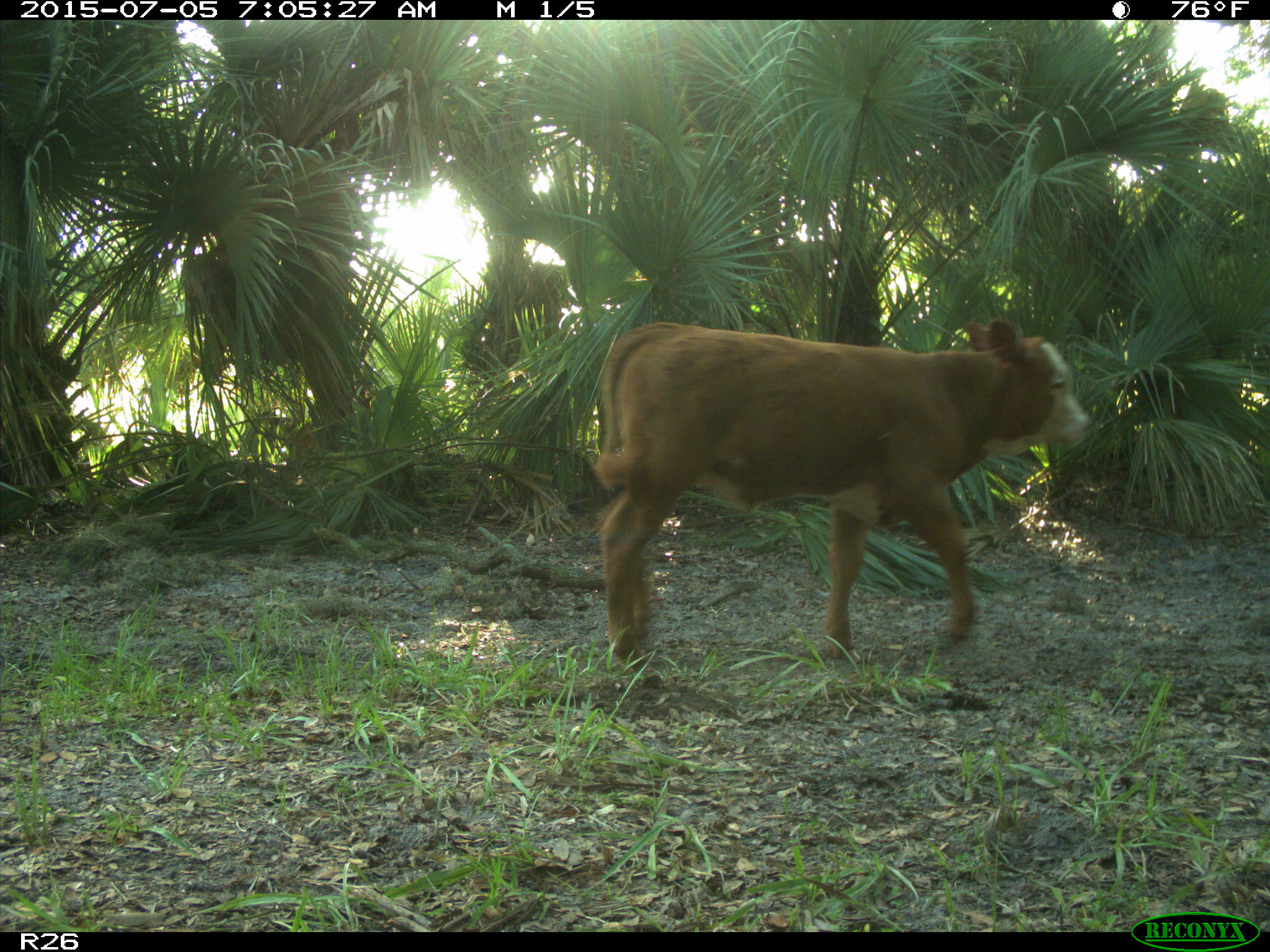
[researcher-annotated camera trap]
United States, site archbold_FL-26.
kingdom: Animalia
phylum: Chordata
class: Mammalia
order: Artiodactyla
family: Bovidae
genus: Bos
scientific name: Bos taurus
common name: domestic cow